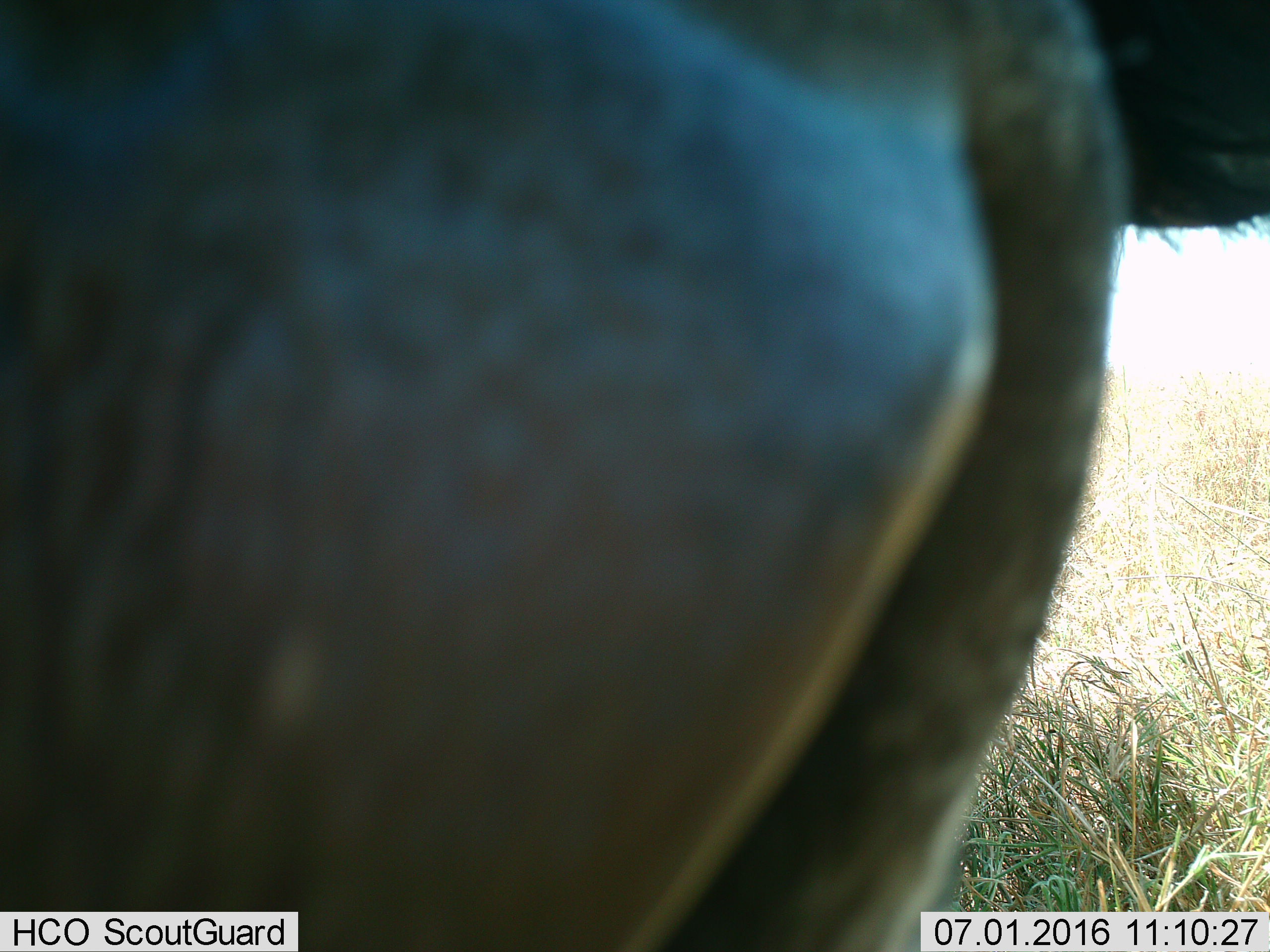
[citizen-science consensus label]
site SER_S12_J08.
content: unidentified animal